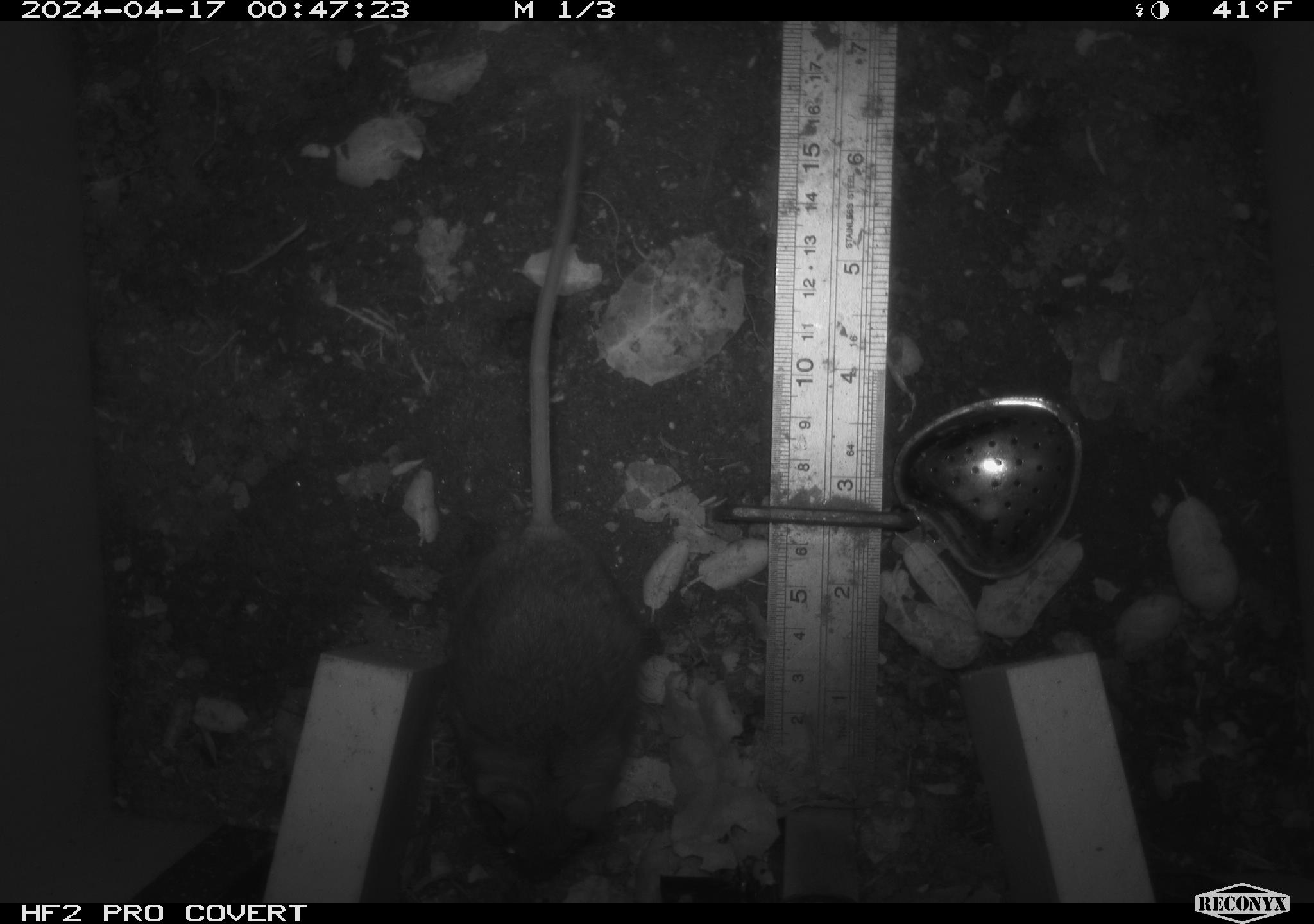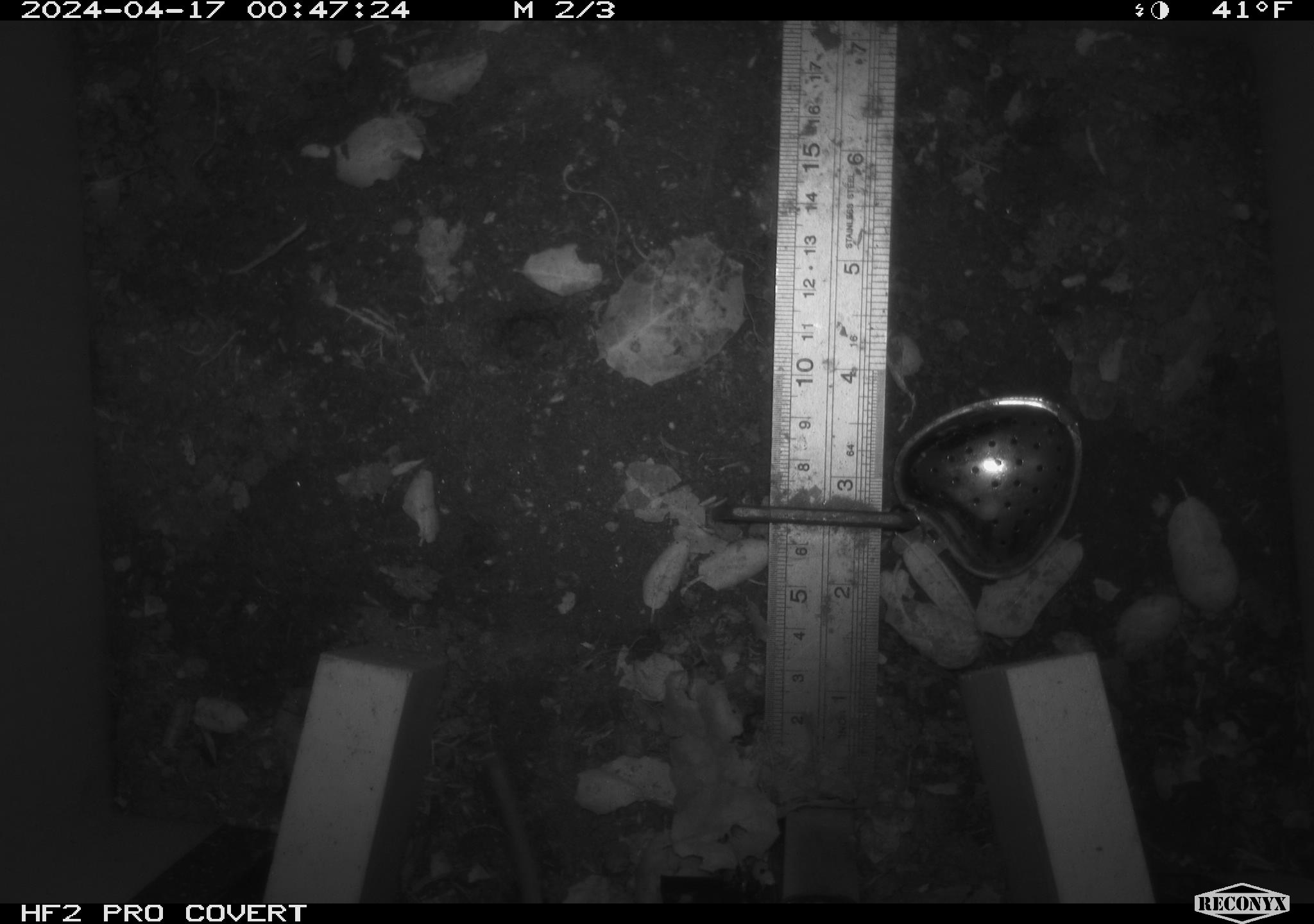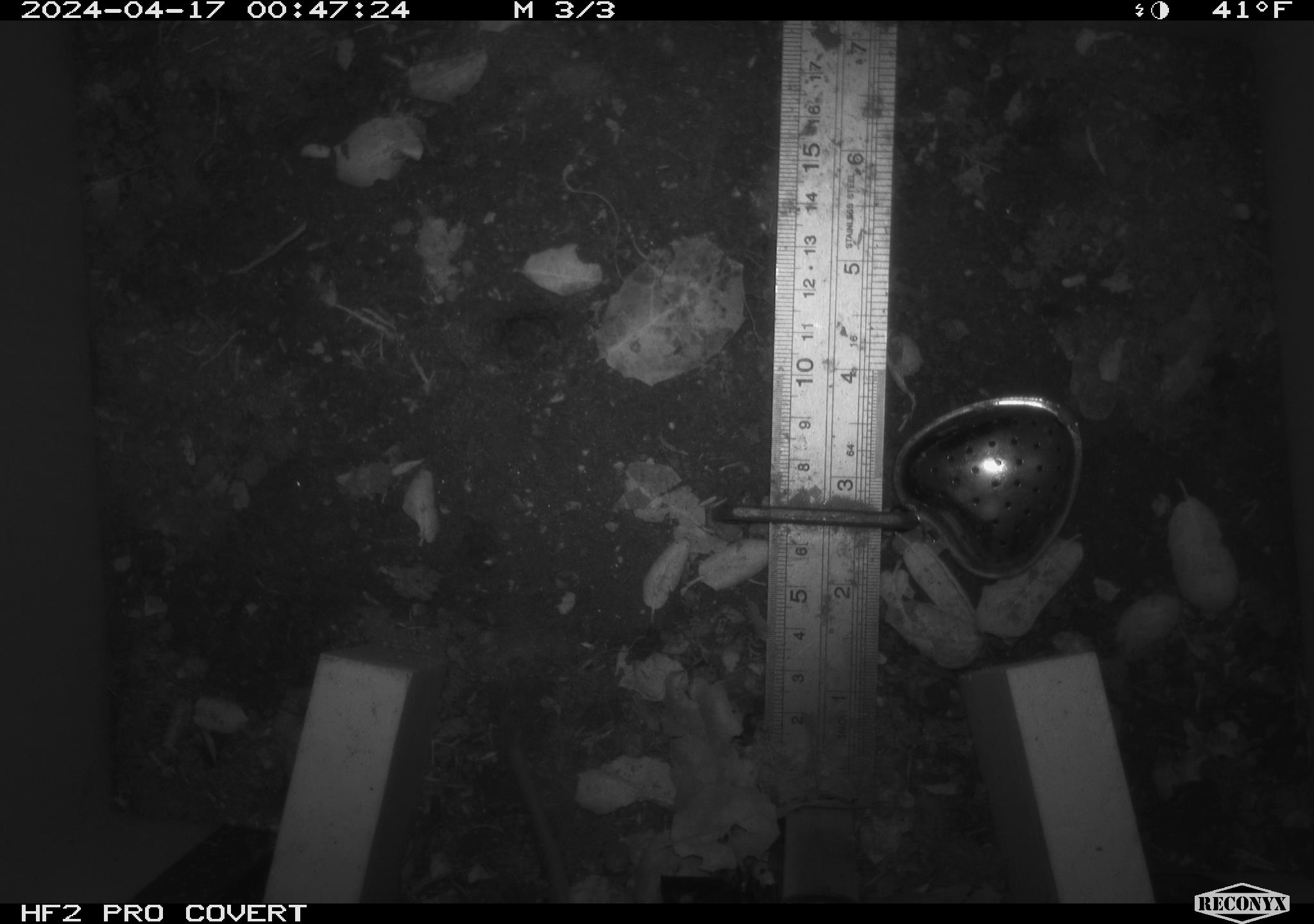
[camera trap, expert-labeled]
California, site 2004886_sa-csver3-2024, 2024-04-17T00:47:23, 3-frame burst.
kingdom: Animalia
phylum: Chordata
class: Mammalia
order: Rodentia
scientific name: Rodentia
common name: rodent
Rodent (Rodentia).